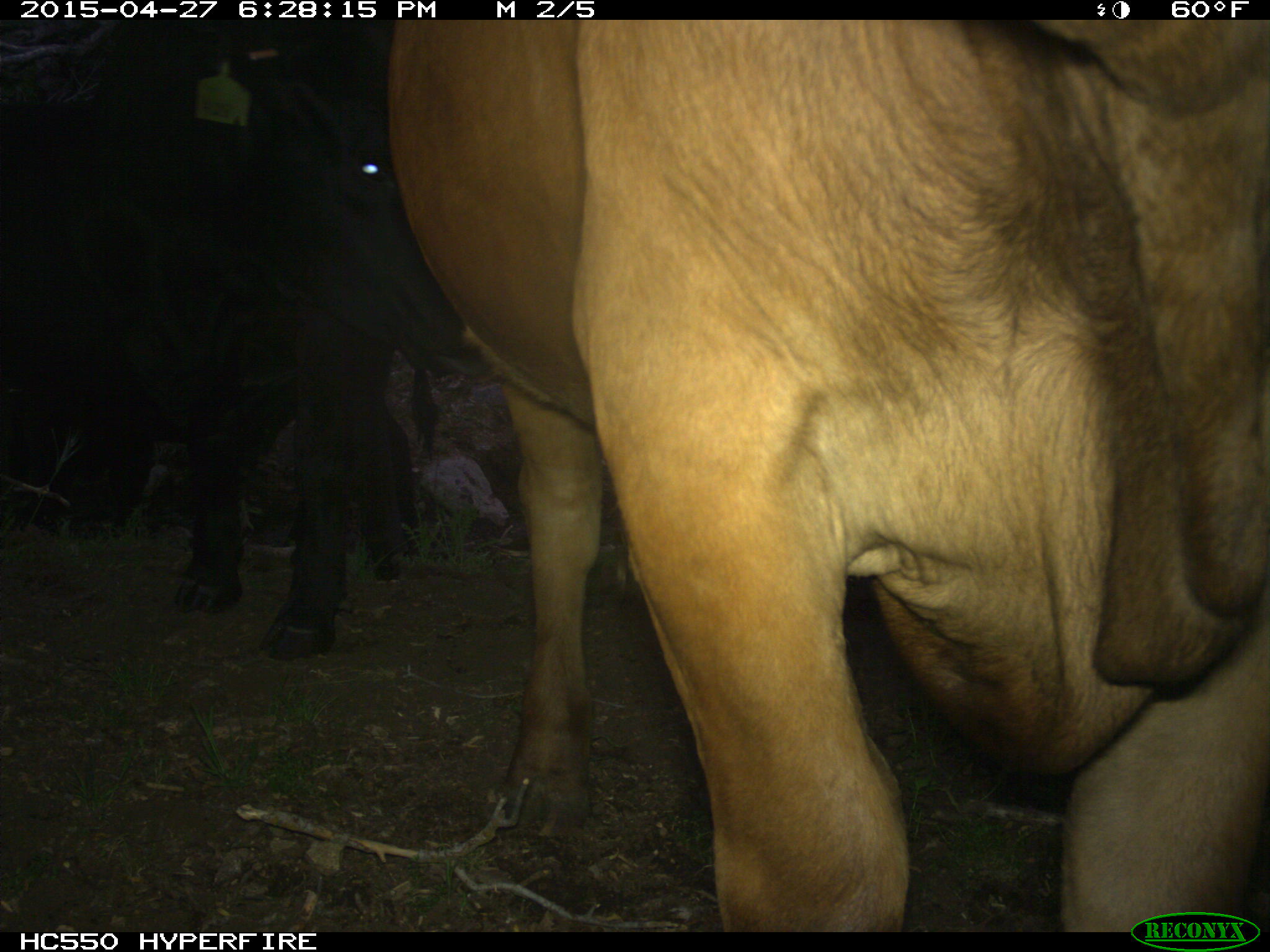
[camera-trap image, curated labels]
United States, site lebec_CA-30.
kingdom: Animalia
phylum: Chordata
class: Mammalia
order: Artiodactyla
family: Bovidae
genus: Bos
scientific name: Bos taurus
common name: domestic cow